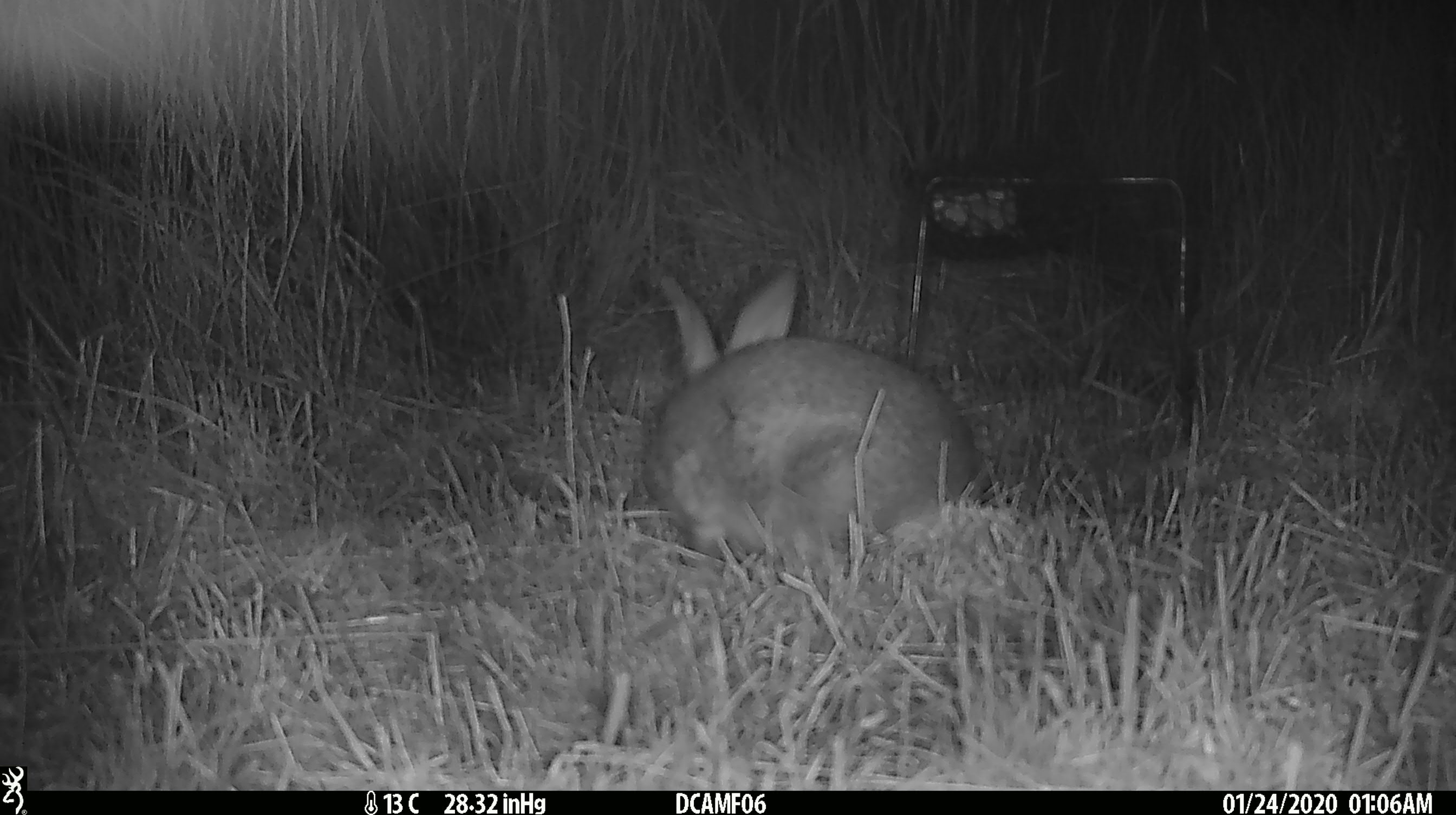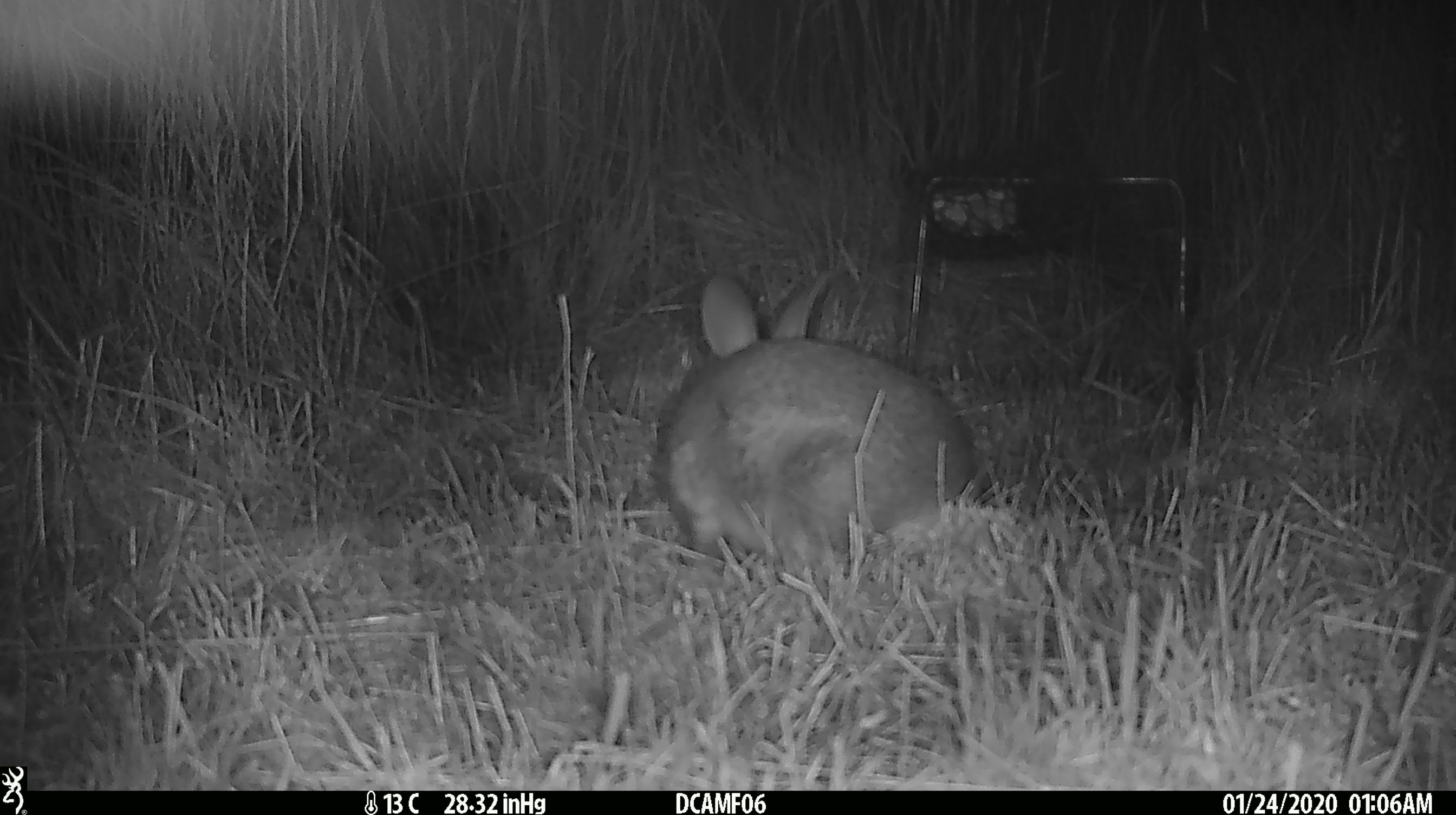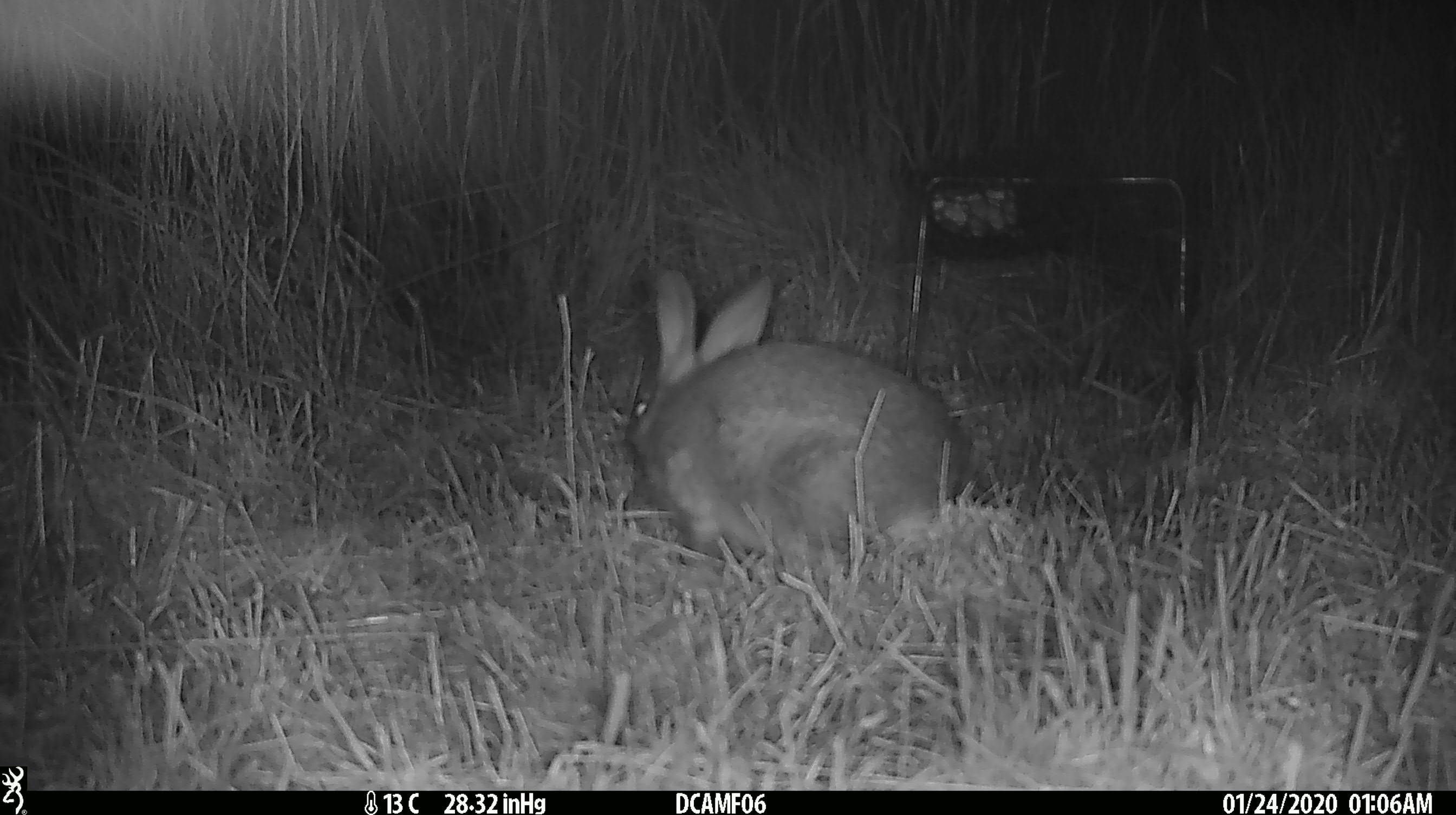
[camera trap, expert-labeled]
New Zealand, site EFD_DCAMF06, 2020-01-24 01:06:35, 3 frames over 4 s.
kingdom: Animalia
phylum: Chordata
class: Mammalia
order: Lagomorpha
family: Leporidae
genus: Oryctolagus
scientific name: Oryctolagus cuniculus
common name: european rabbit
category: rabbit